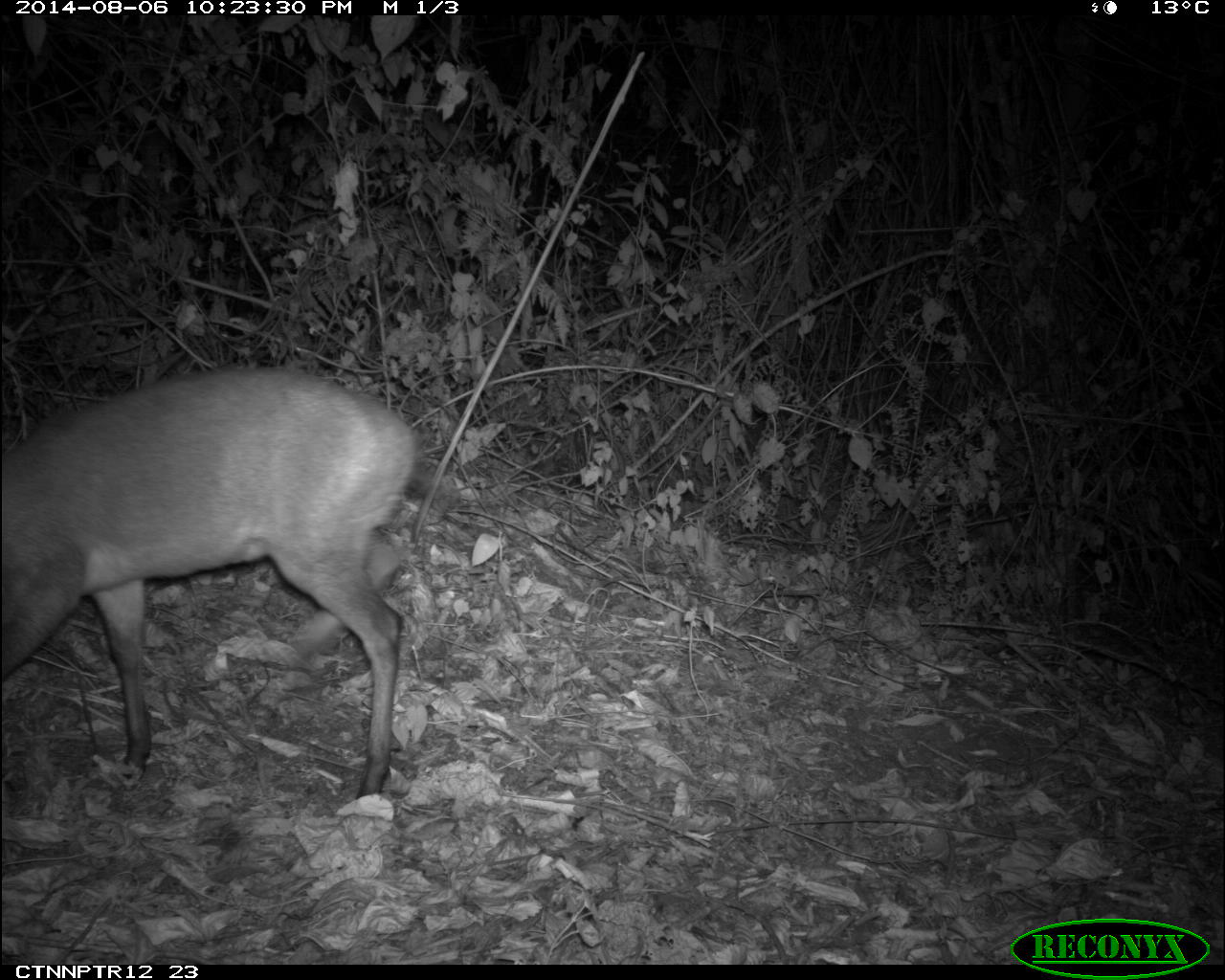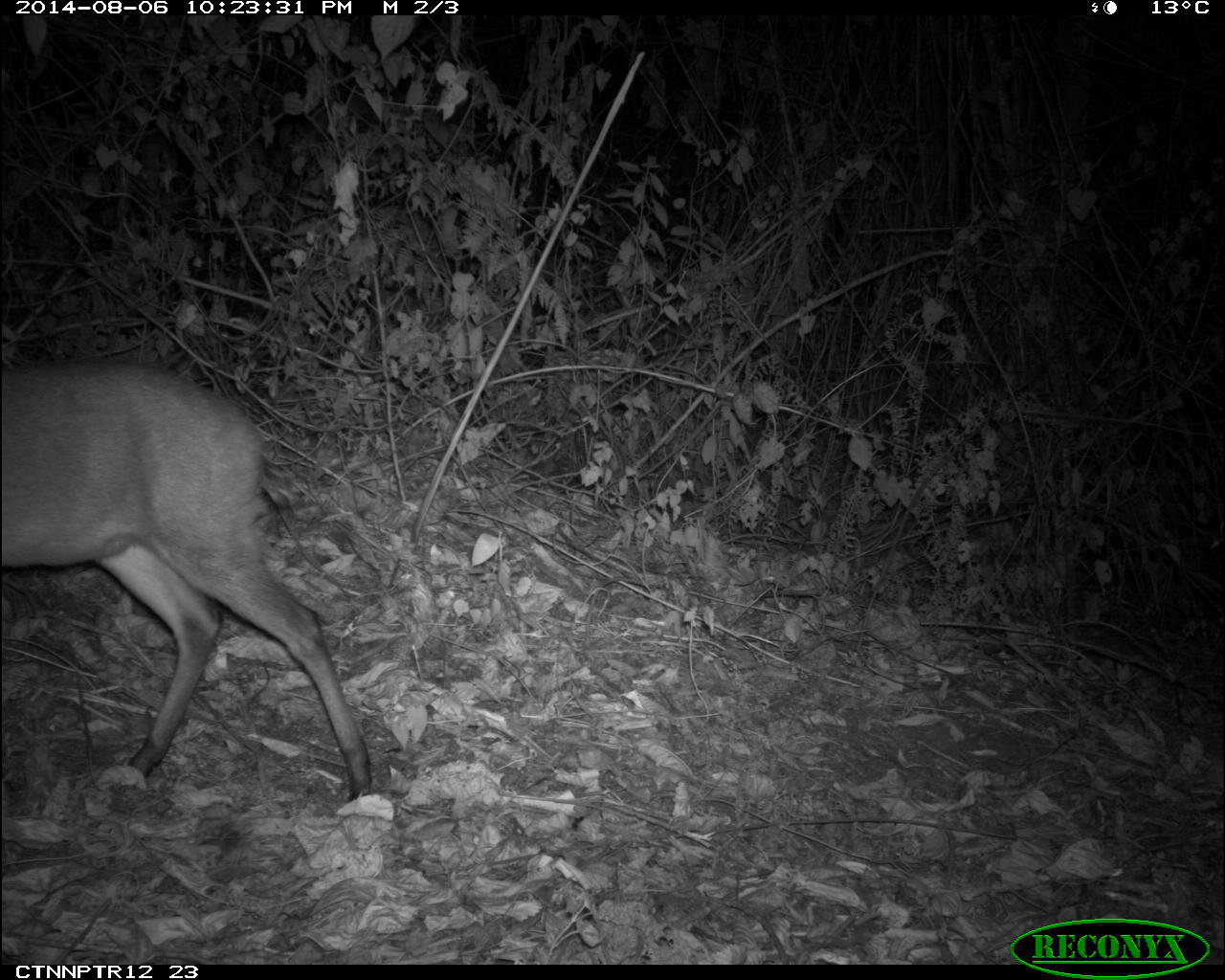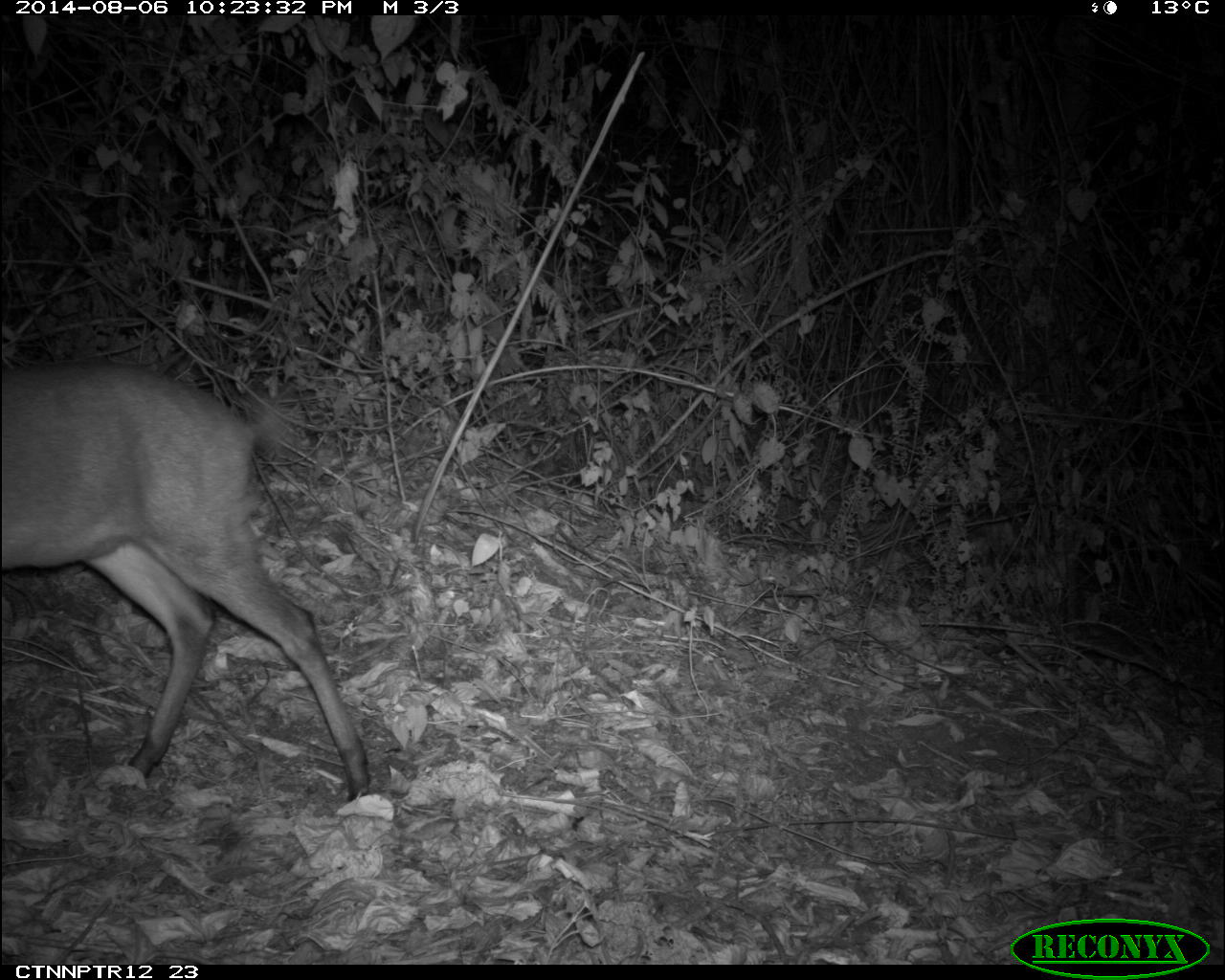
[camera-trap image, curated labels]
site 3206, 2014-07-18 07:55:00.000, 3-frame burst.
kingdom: Animalia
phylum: Chordata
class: Mammalia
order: Artiodactyla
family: Bovidae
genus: Cephalophus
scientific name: Cephalophus nigrifrons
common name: black-fronted duiker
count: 1